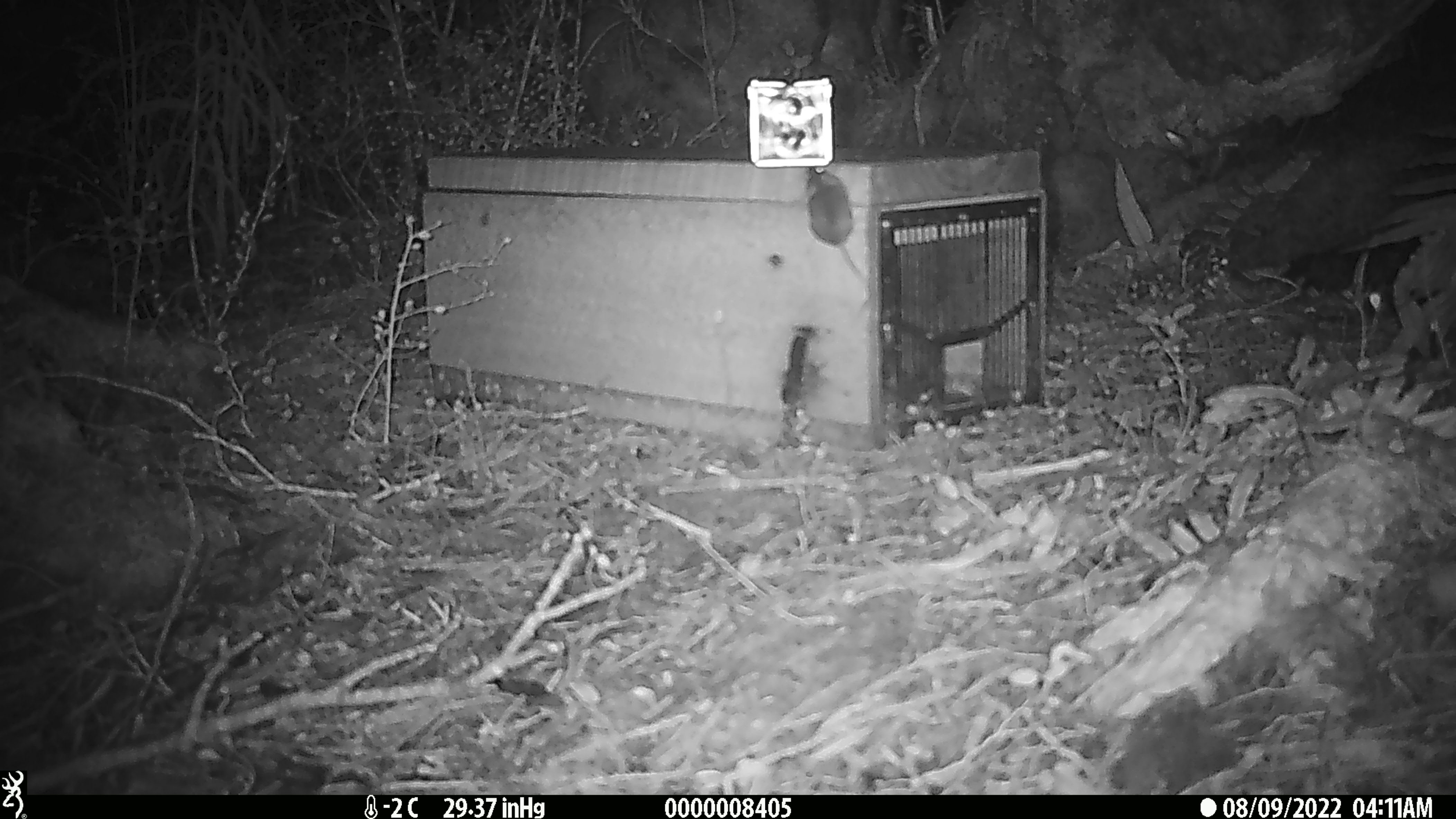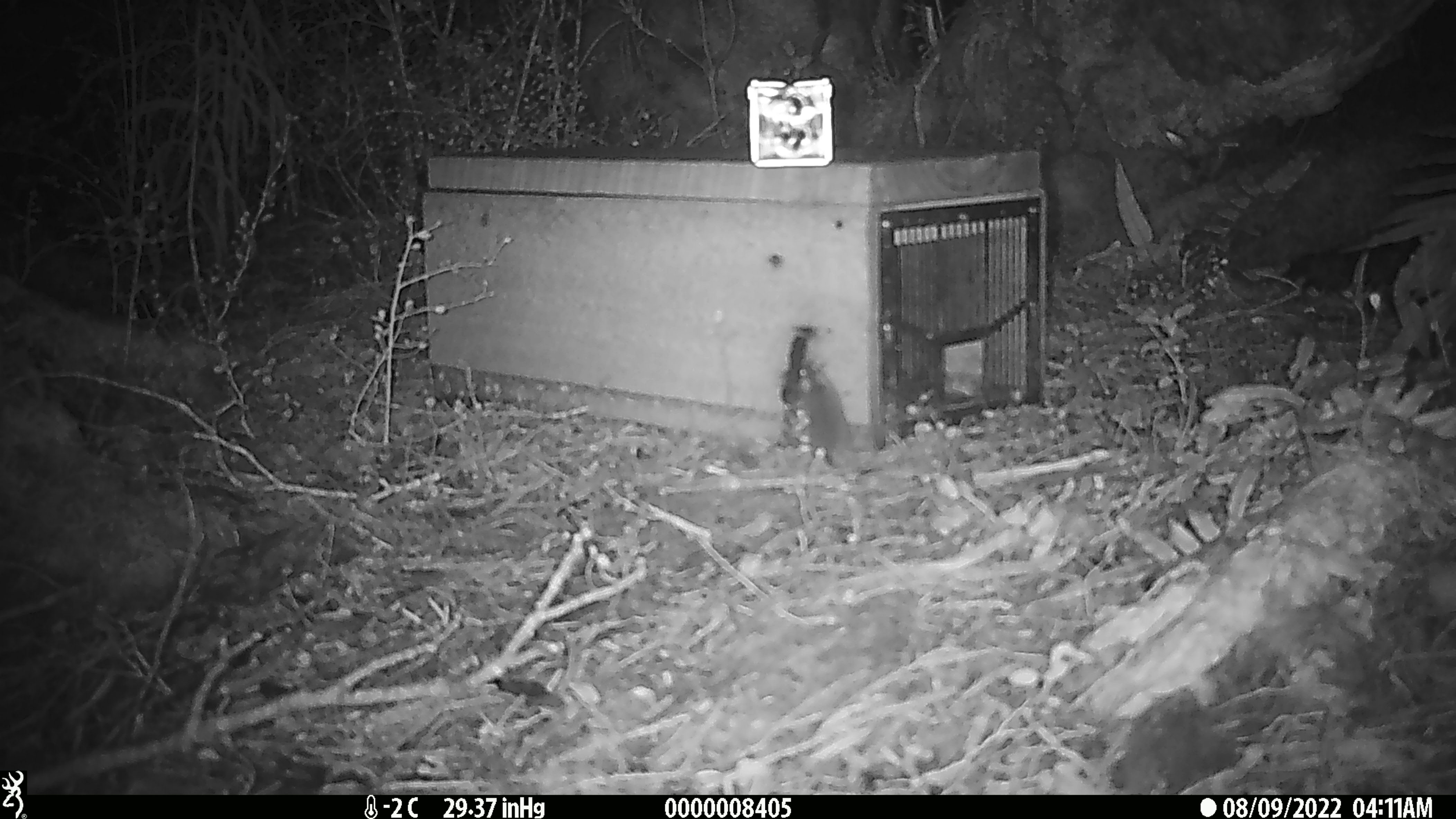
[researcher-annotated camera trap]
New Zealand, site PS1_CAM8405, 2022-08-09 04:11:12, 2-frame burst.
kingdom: Animalia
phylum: Chordata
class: Mammalia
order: Rodentia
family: Muridae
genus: Mus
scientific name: Mus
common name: mouse